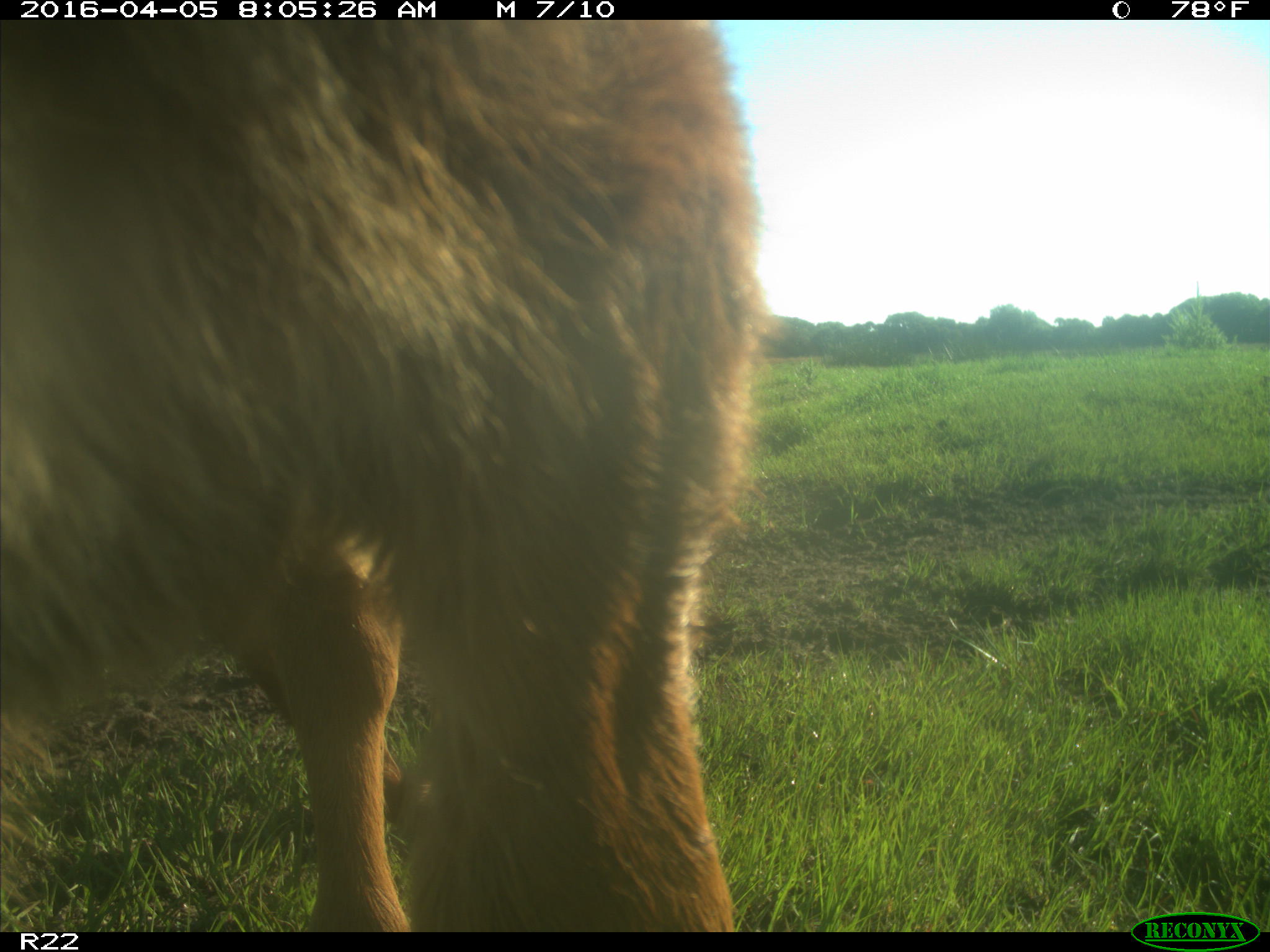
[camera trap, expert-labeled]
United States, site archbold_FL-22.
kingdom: Animalia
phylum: Chordata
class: Mammalia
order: Artiodactyla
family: Bovidae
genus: Bos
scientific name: Bos taurus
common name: domestic cow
Bos taurus (domestic cow).